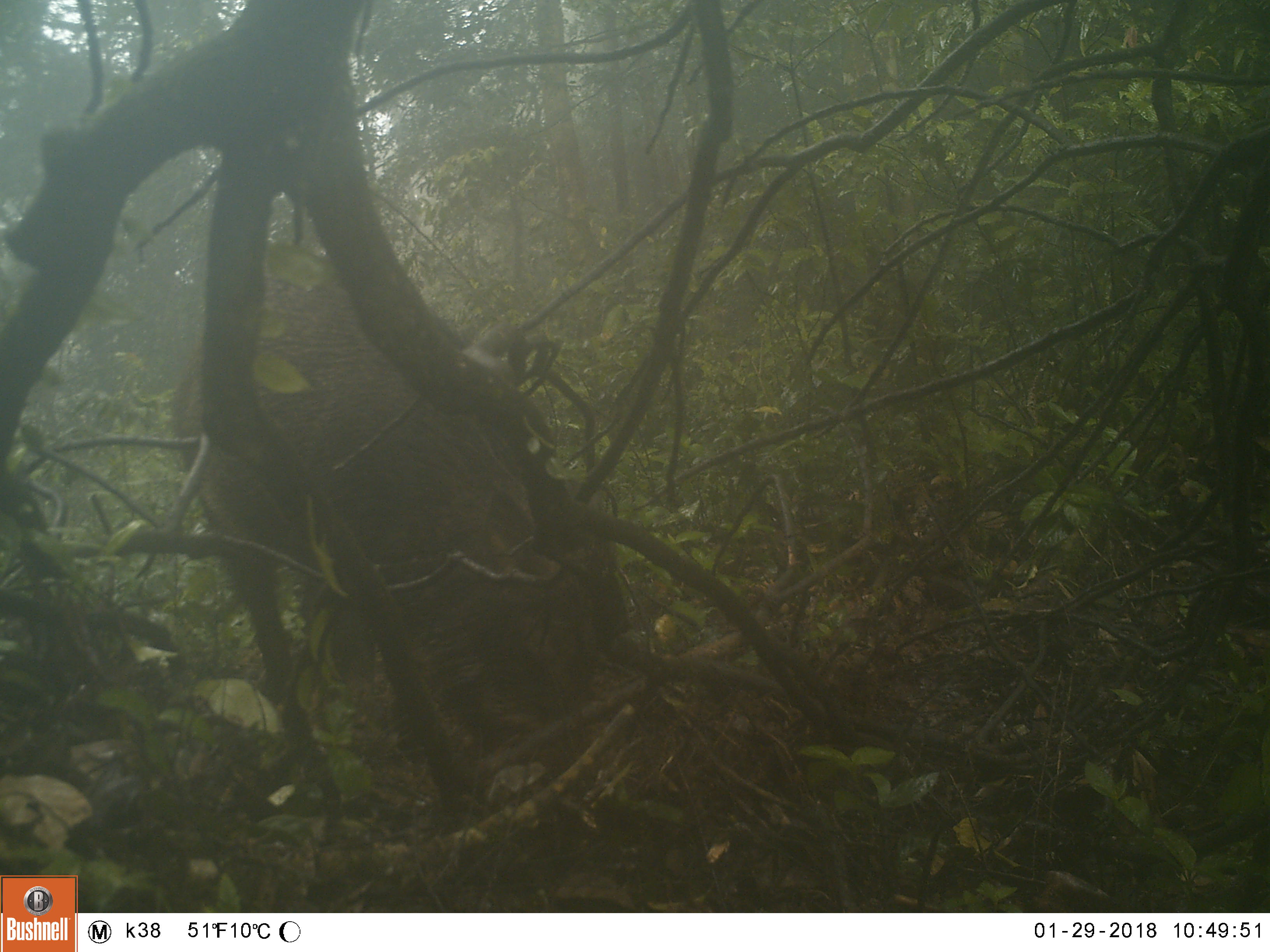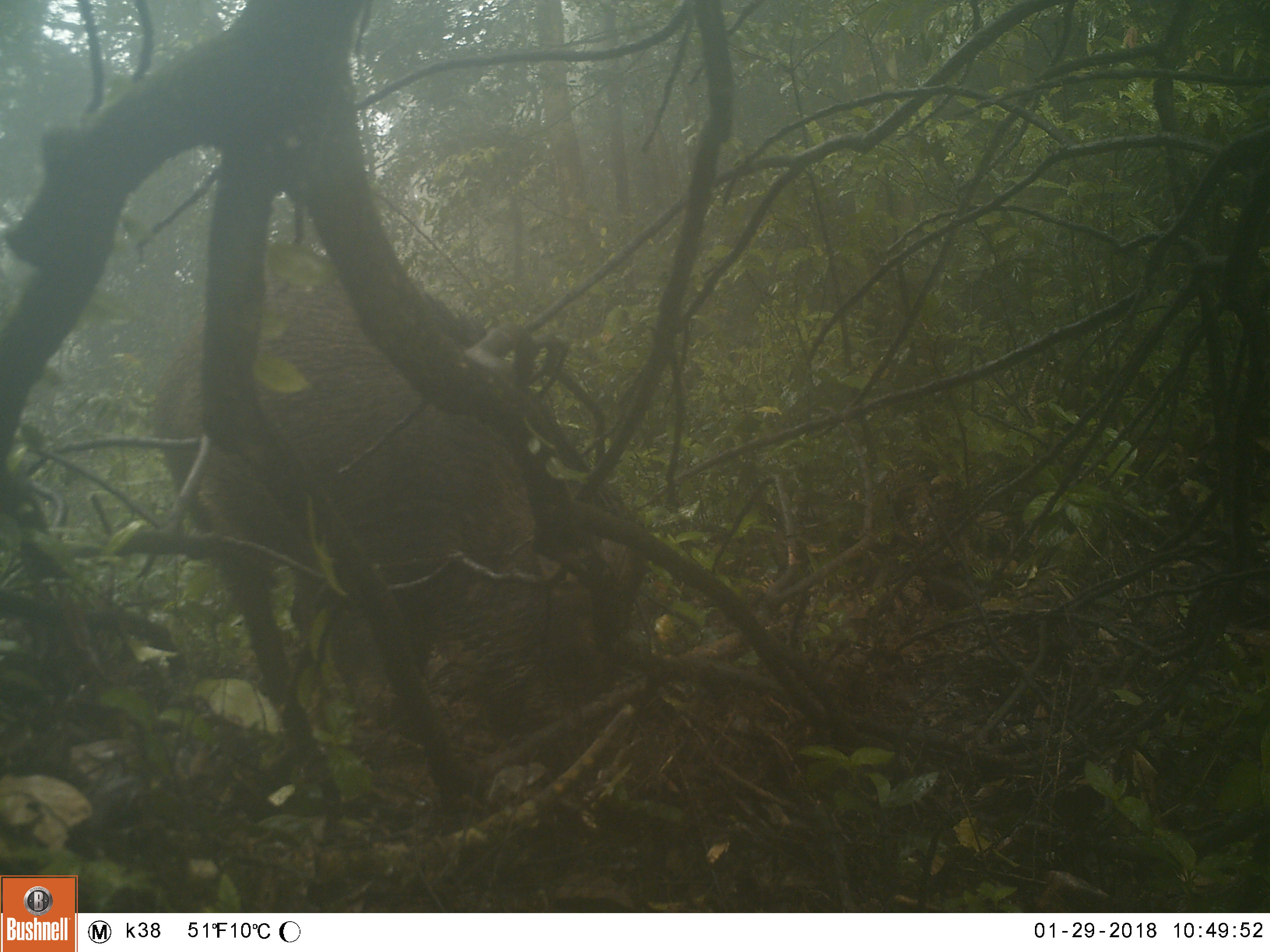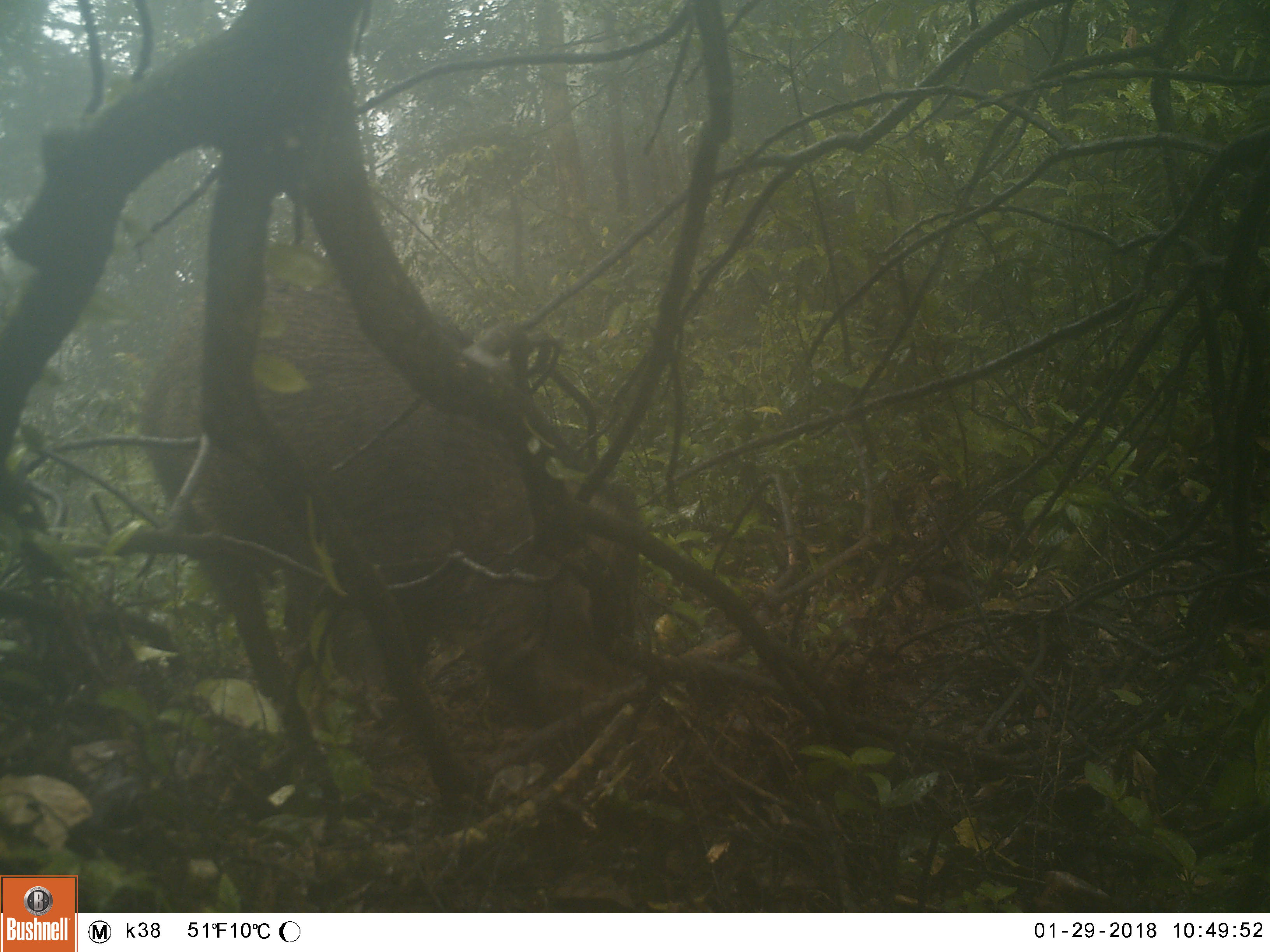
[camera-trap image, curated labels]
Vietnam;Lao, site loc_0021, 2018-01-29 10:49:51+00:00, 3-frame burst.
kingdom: Animalia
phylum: Chordata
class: Mammalia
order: Artiodactyla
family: Suidae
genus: Sus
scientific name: Sus scrofa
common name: eurasian wild pig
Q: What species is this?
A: Eurasian wild pig (Sus scrofa).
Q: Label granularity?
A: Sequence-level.